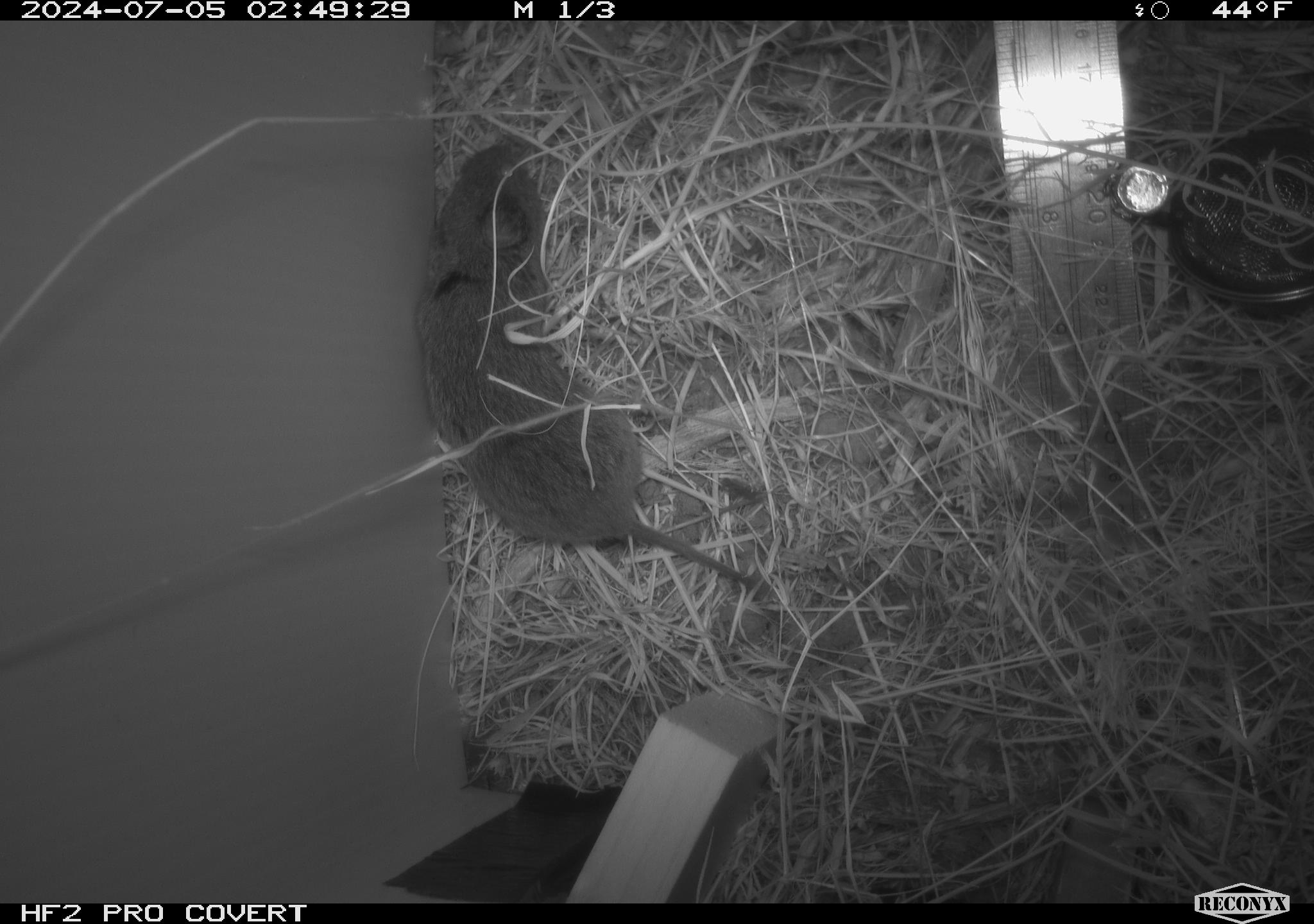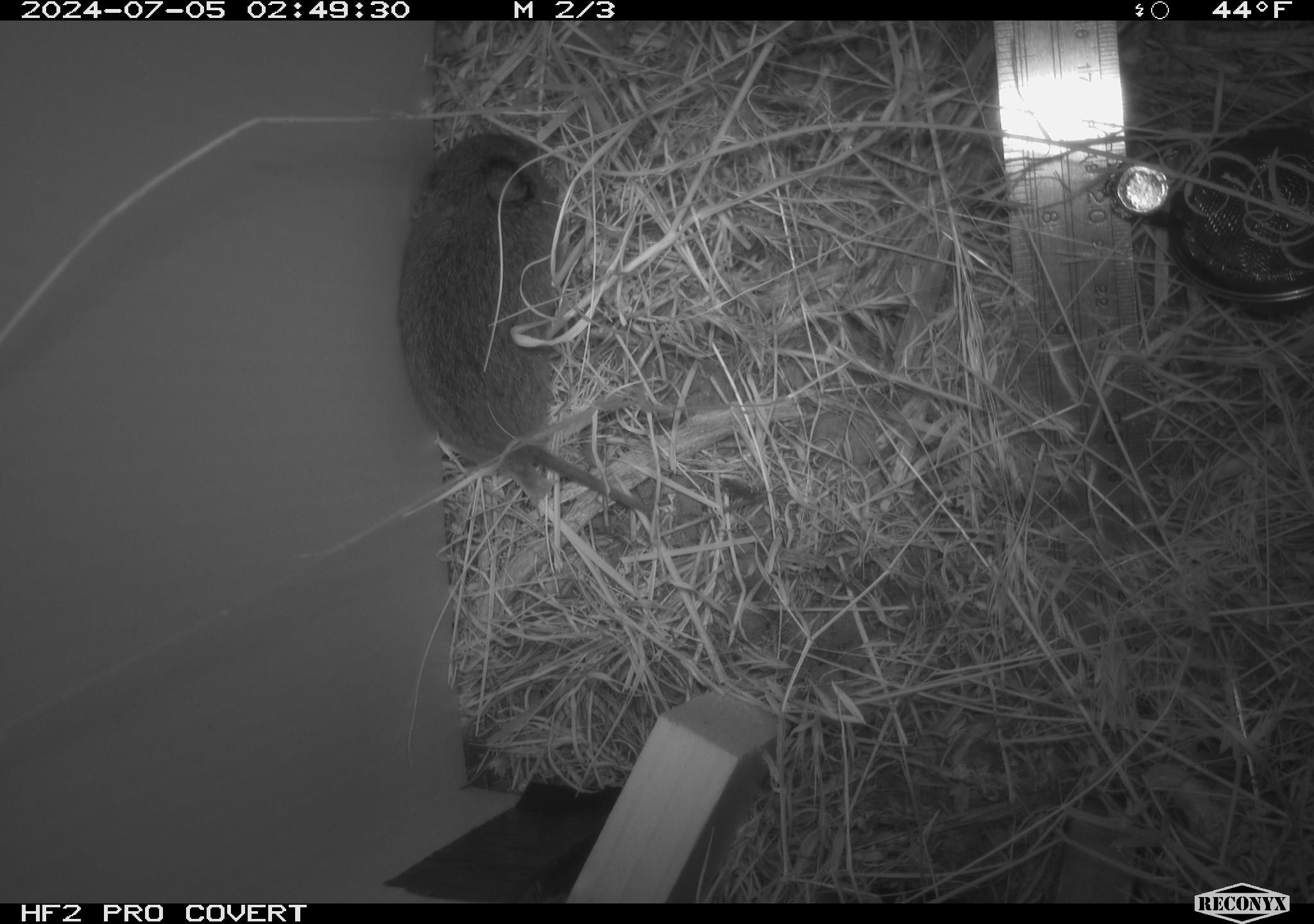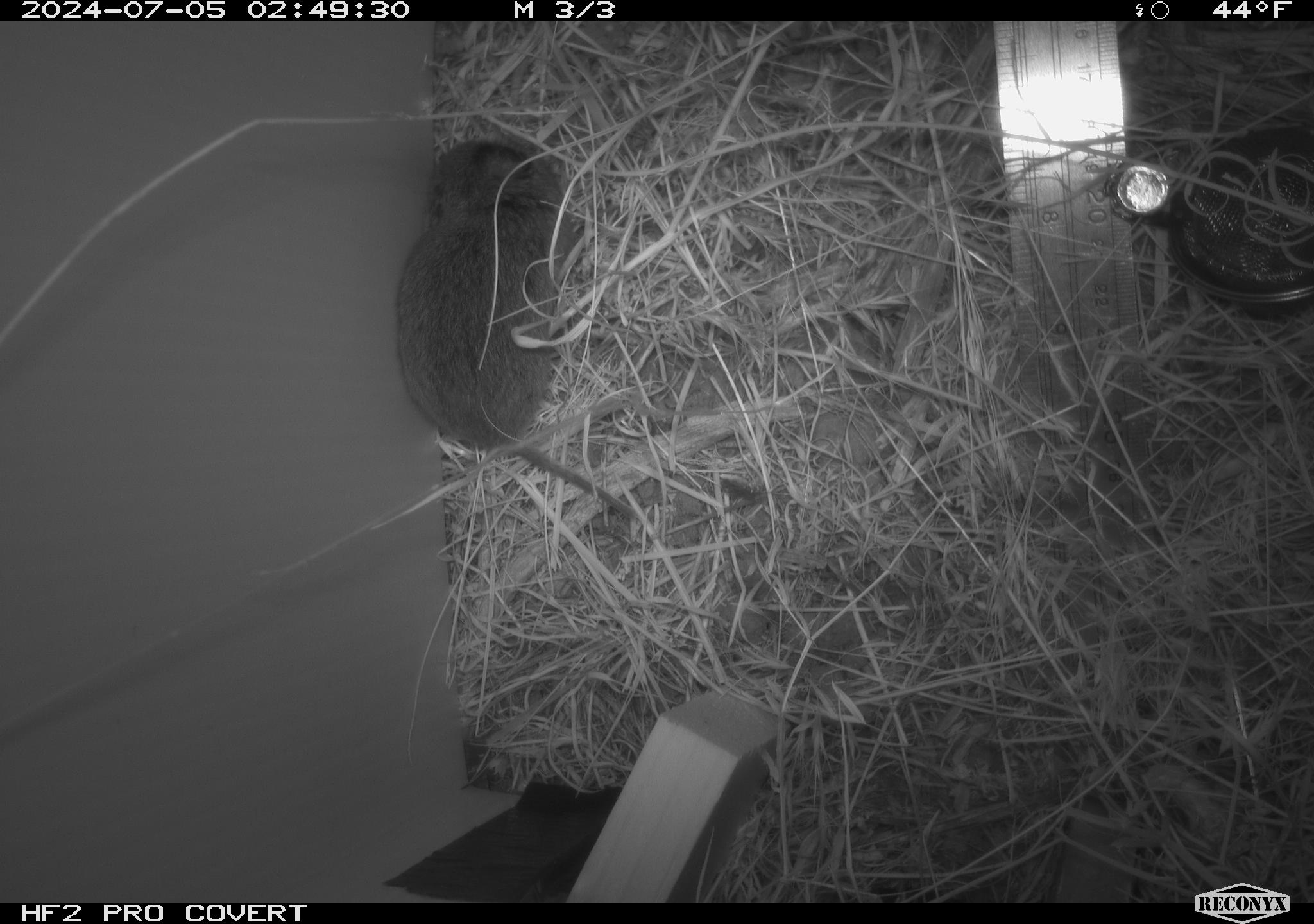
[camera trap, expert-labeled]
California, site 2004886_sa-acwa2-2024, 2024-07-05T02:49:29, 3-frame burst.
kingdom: Animalia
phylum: Chordata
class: Mammalia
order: Rodentia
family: Cricetidae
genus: Microtus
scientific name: Microtus californicus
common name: california vole